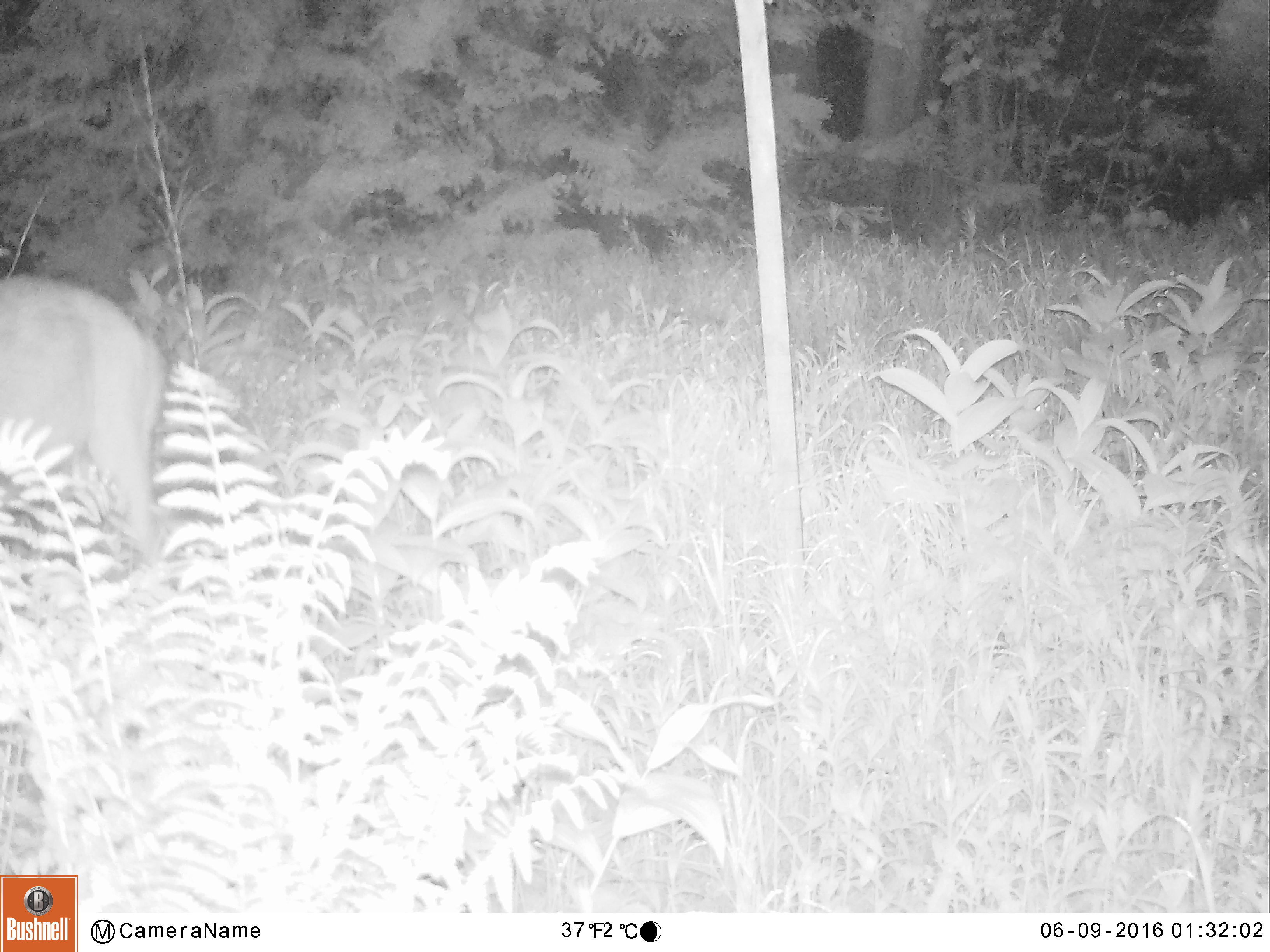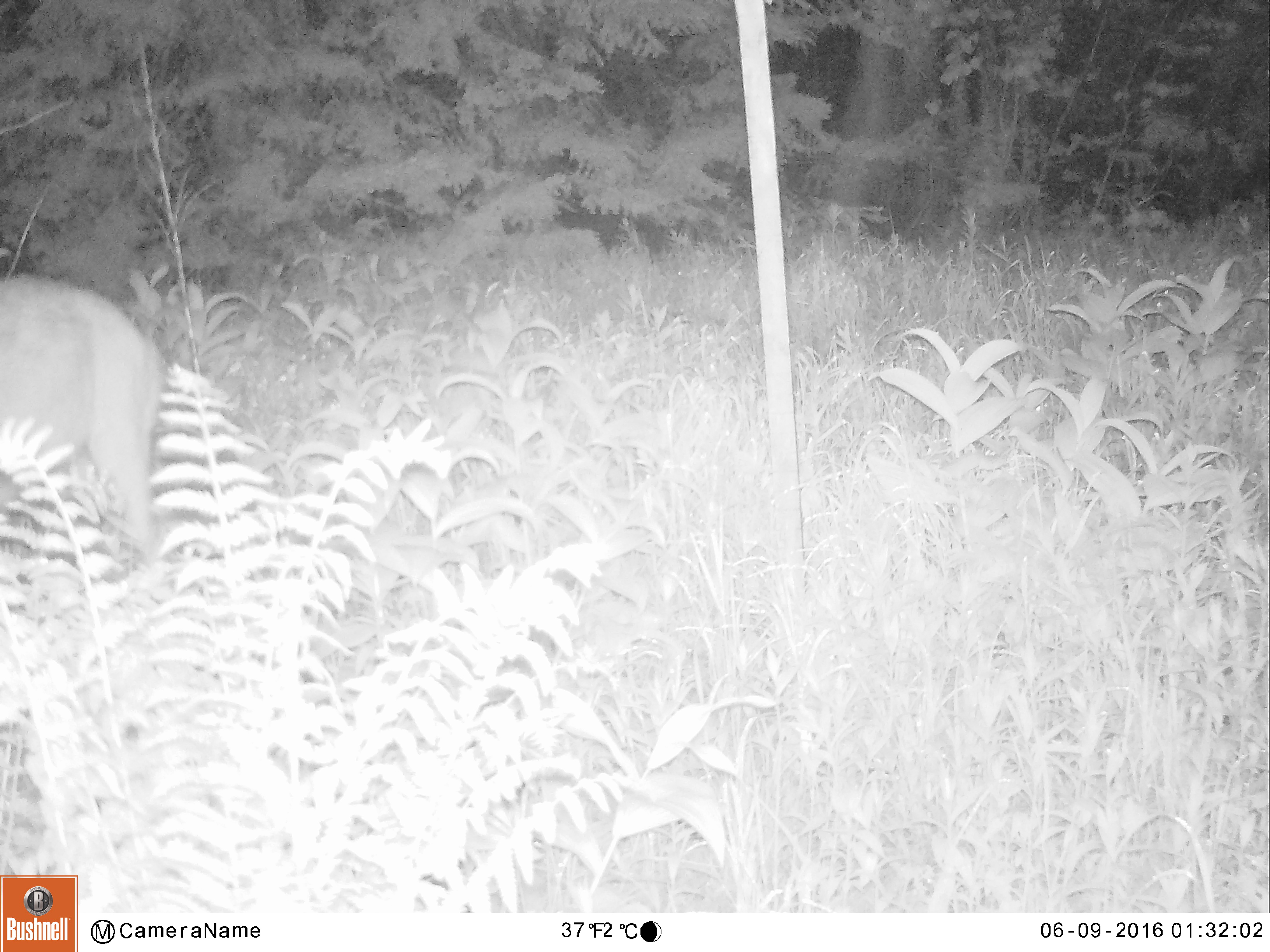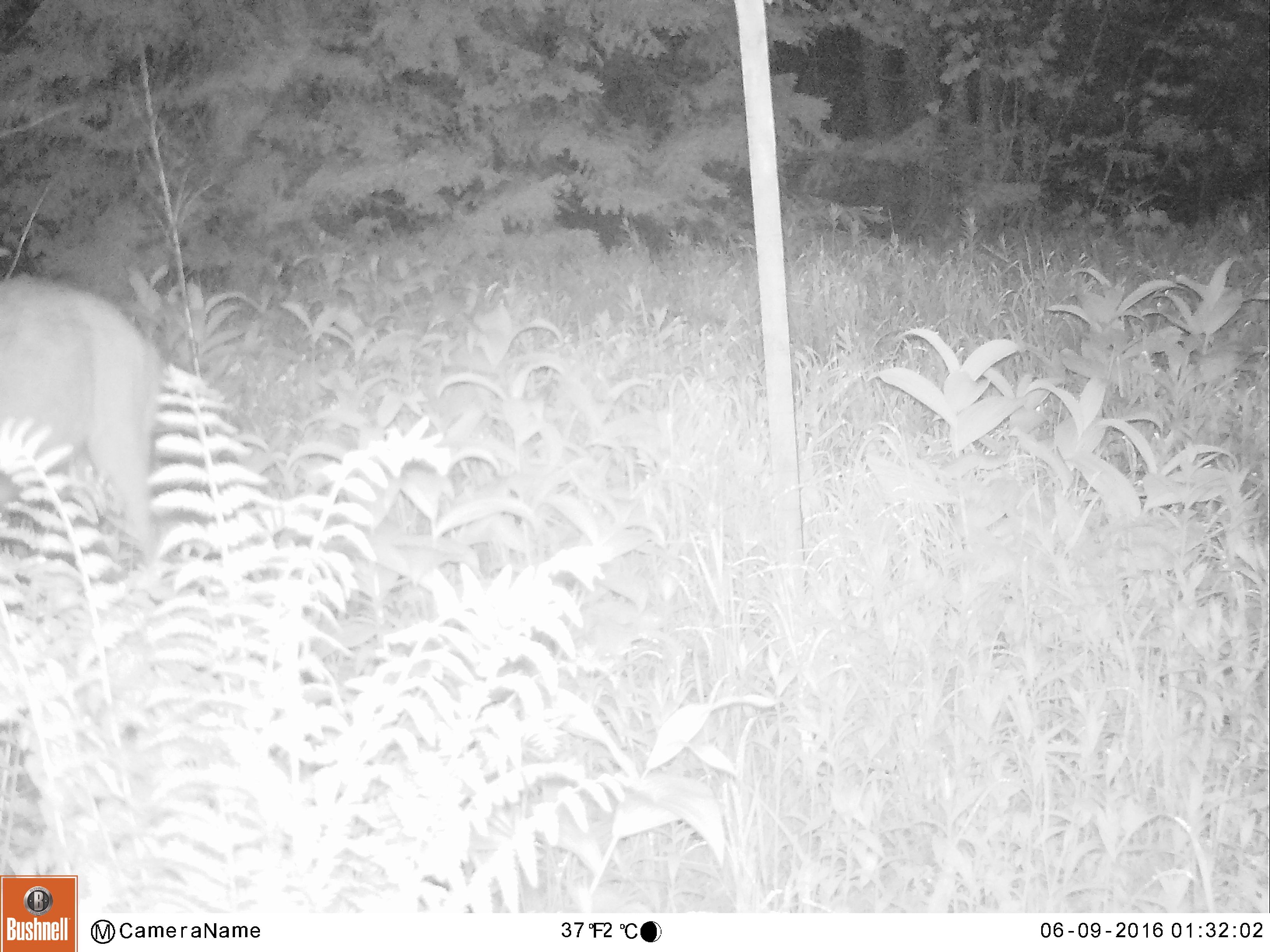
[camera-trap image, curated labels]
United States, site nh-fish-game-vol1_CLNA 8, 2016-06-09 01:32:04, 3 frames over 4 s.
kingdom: Animalia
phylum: Chordata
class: Mammalia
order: Artiodactyla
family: Cervidae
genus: Odocoileus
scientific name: Odocoileus virginianus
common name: white-tailed deer